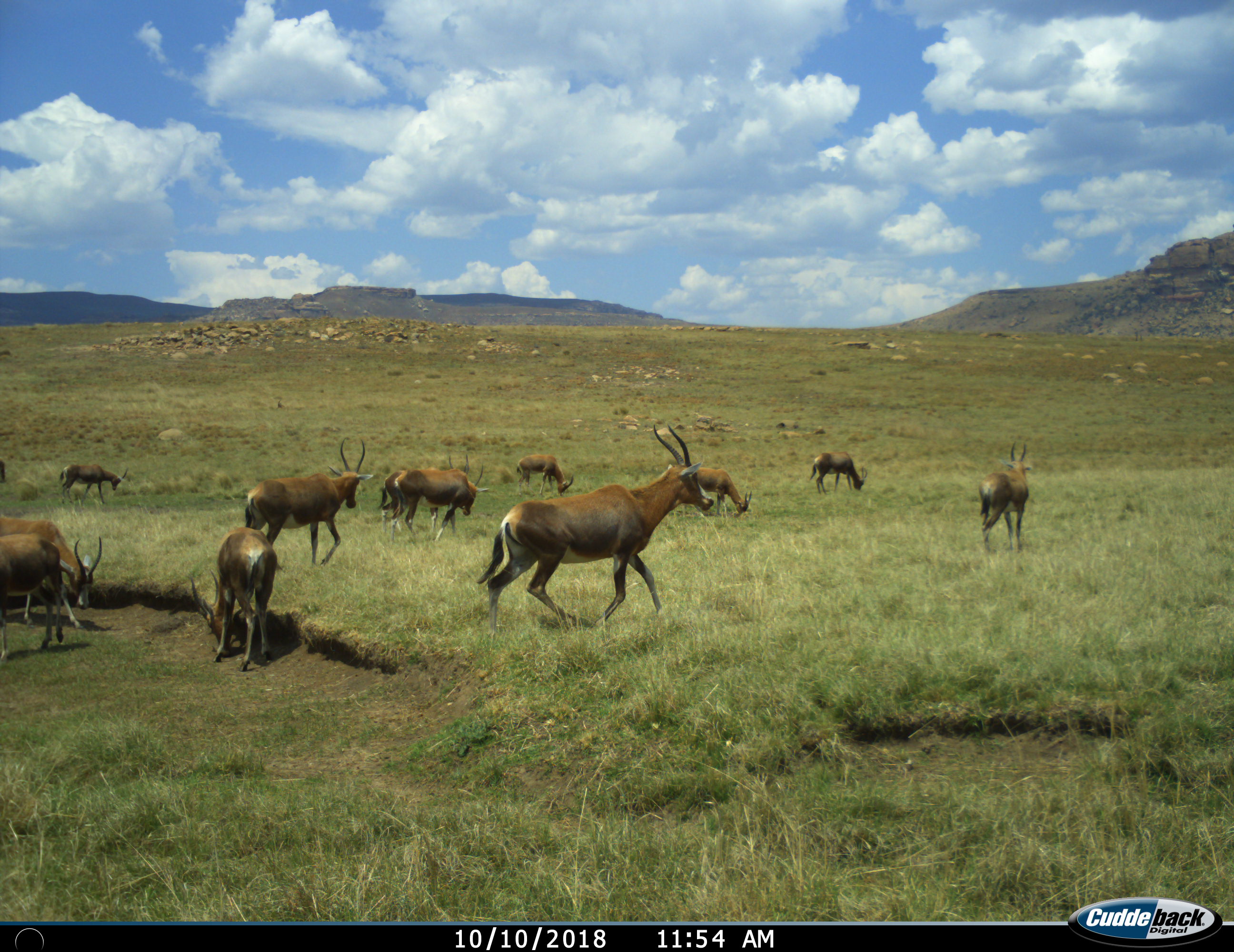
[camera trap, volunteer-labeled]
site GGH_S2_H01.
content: unidentified animal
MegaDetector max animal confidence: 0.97